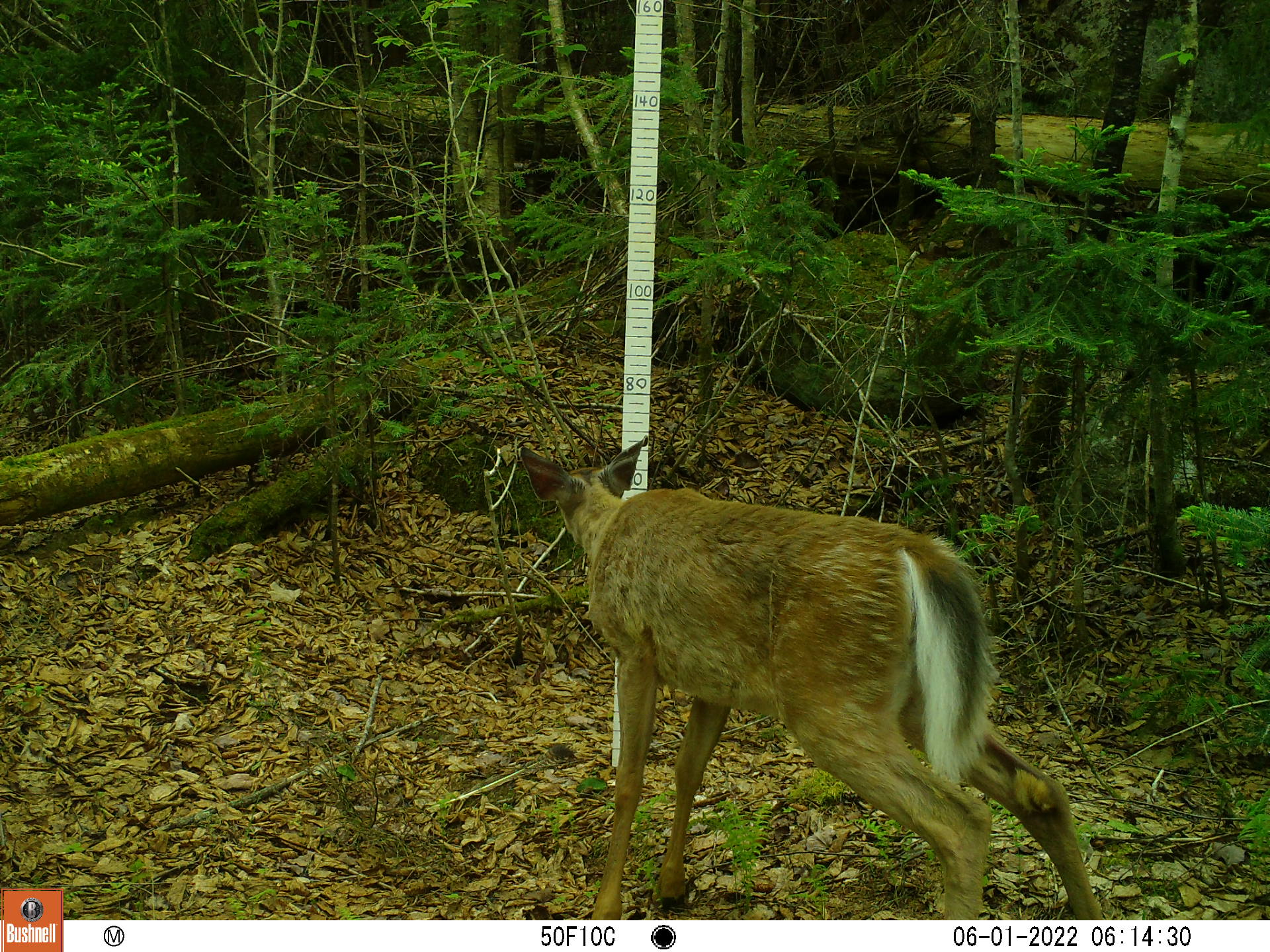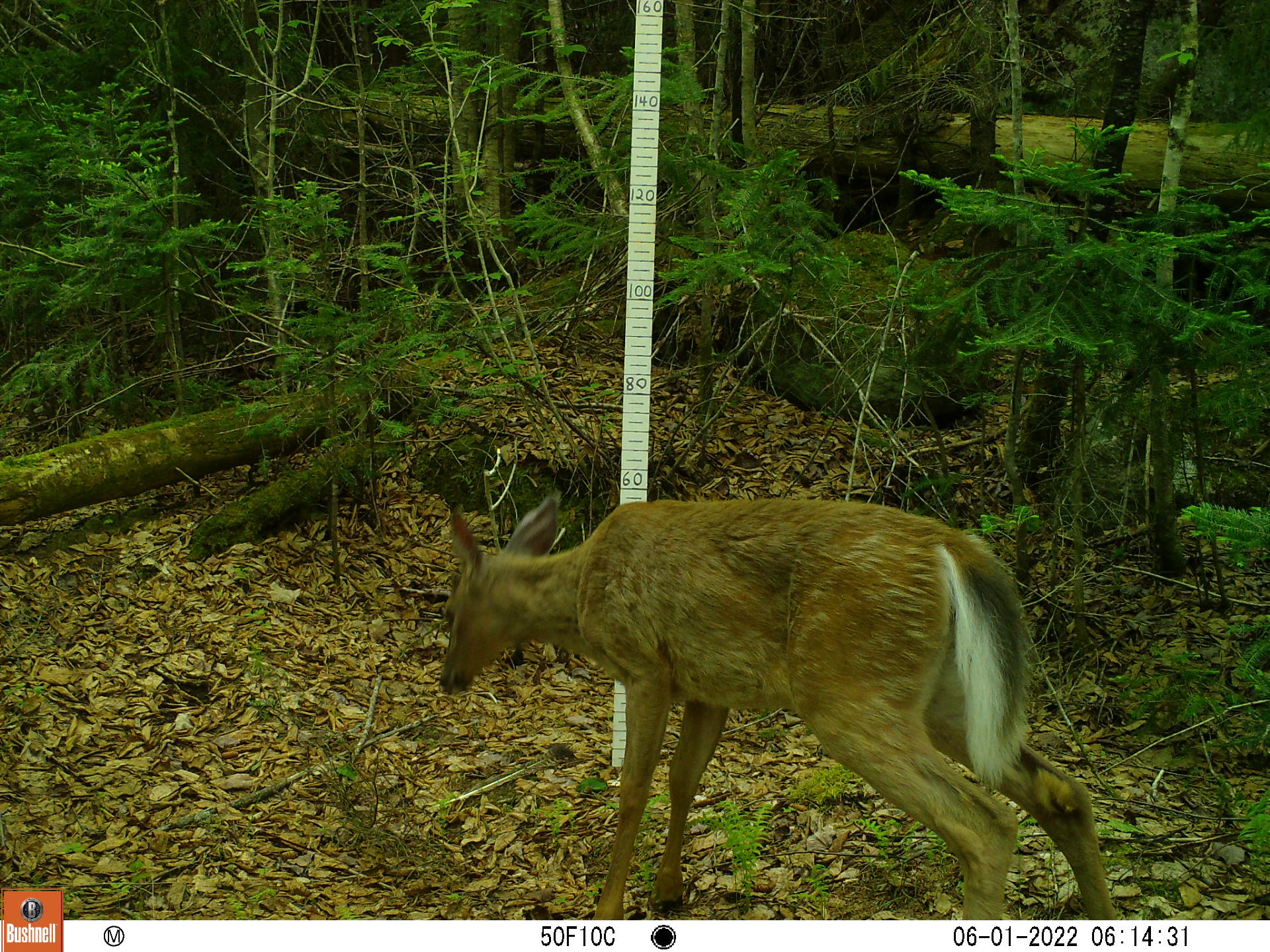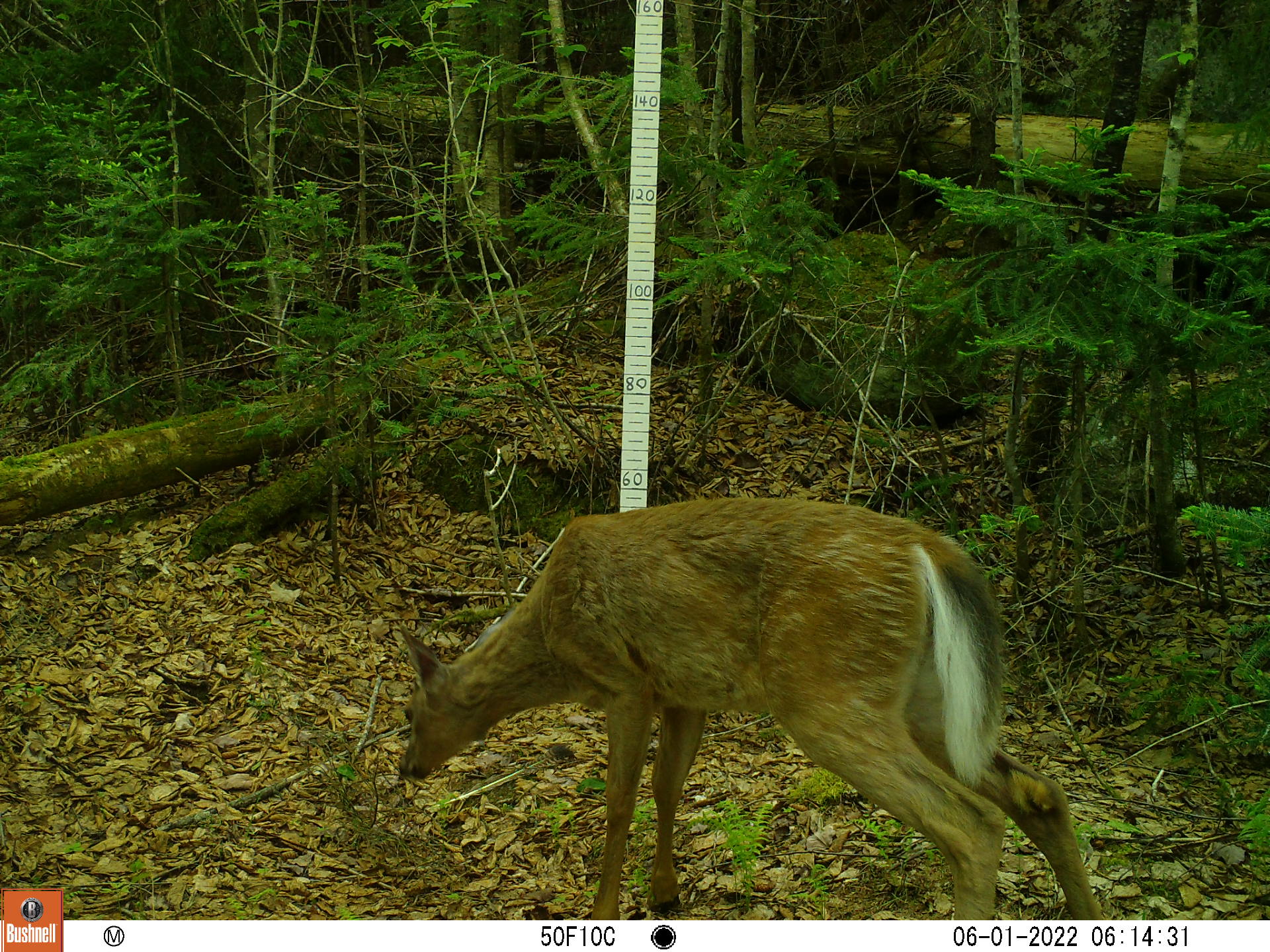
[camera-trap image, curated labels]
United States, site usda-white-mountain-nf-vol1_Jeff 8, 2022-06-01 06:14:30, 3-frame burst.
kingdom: Animalia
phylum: Chordata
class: Mammalia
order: Artiodactyla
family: Cervidae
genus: Odocoileus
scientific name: Odocoileus virginianus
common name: white-tailed deer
White-tailed deer (Odocoileus virginianus).